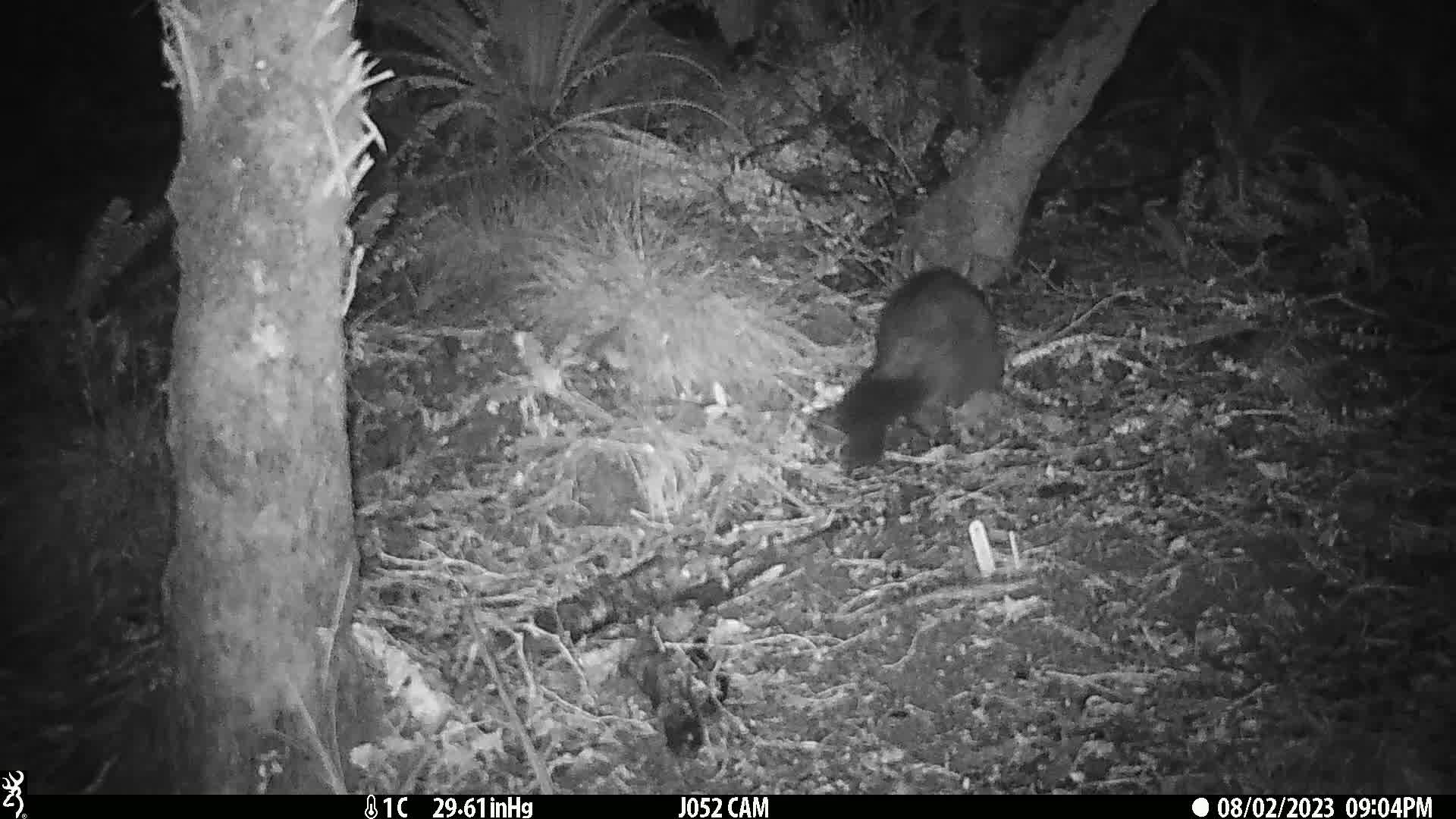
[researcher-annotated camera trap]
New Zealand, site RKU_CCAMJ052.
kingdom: Animalia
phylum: Chordata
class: Mammalia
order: Diprotodontia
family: Phalangeridae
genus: Trichosurus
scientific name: Trichosurus vulpecula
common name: common brushtail possum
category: possum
Possum (common brushtail possum) (Trichosurus vulpecula).